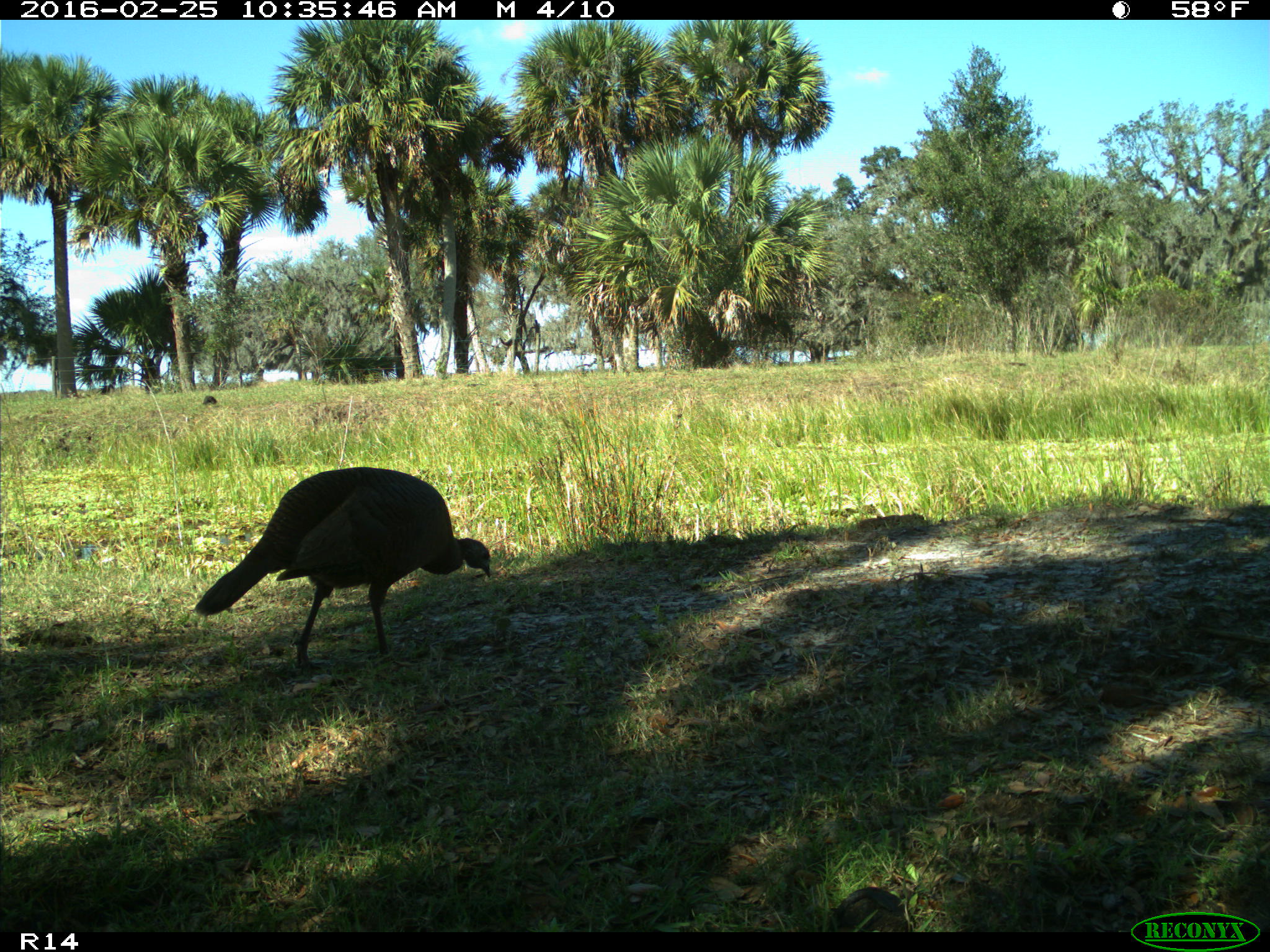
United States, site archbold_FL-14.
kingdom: Animalia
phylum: Chordata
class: Aves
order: Galliformes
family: Phasianidae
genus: Meleagris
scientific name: Meleagris gallopavo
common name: wild turkey